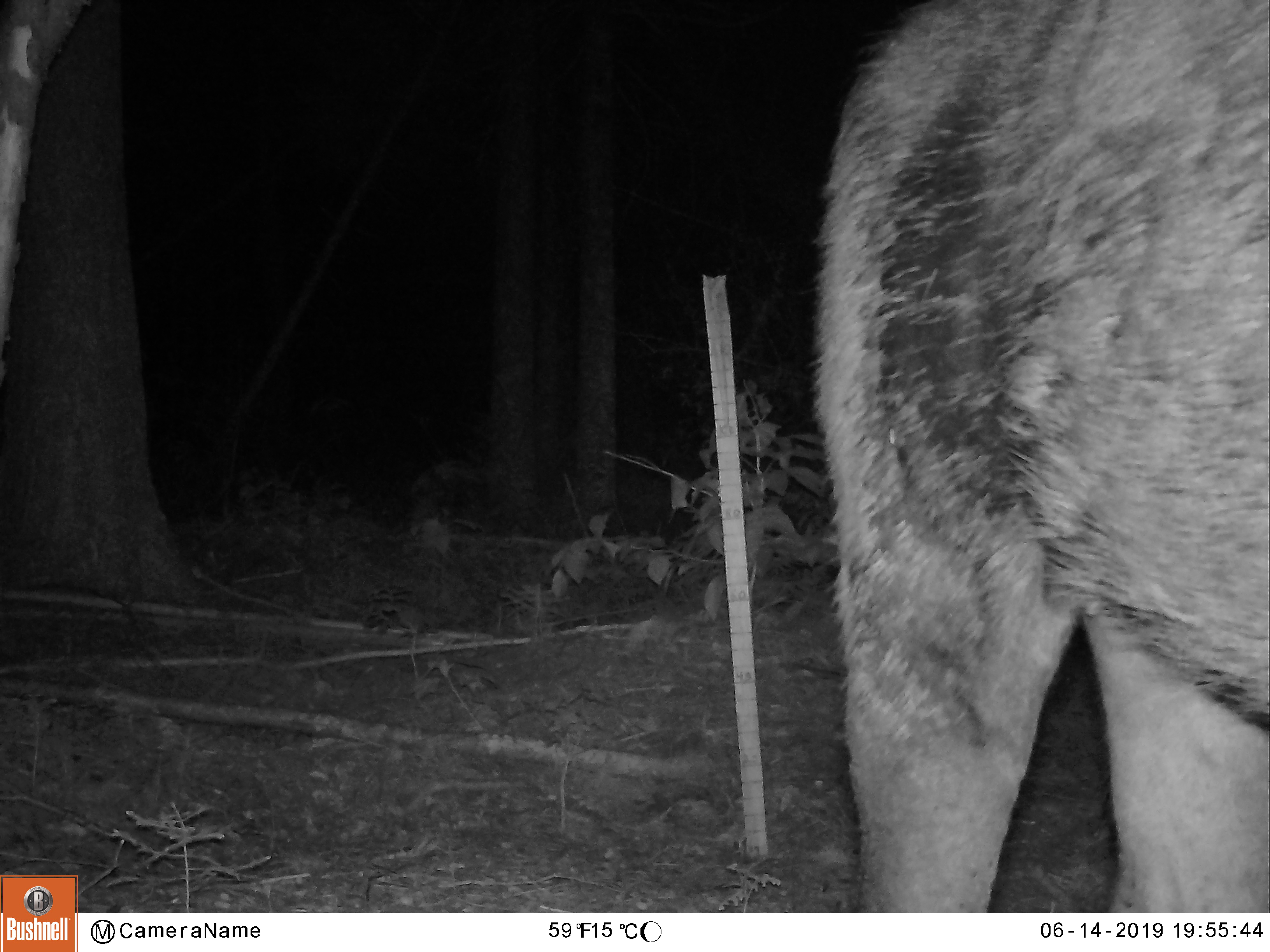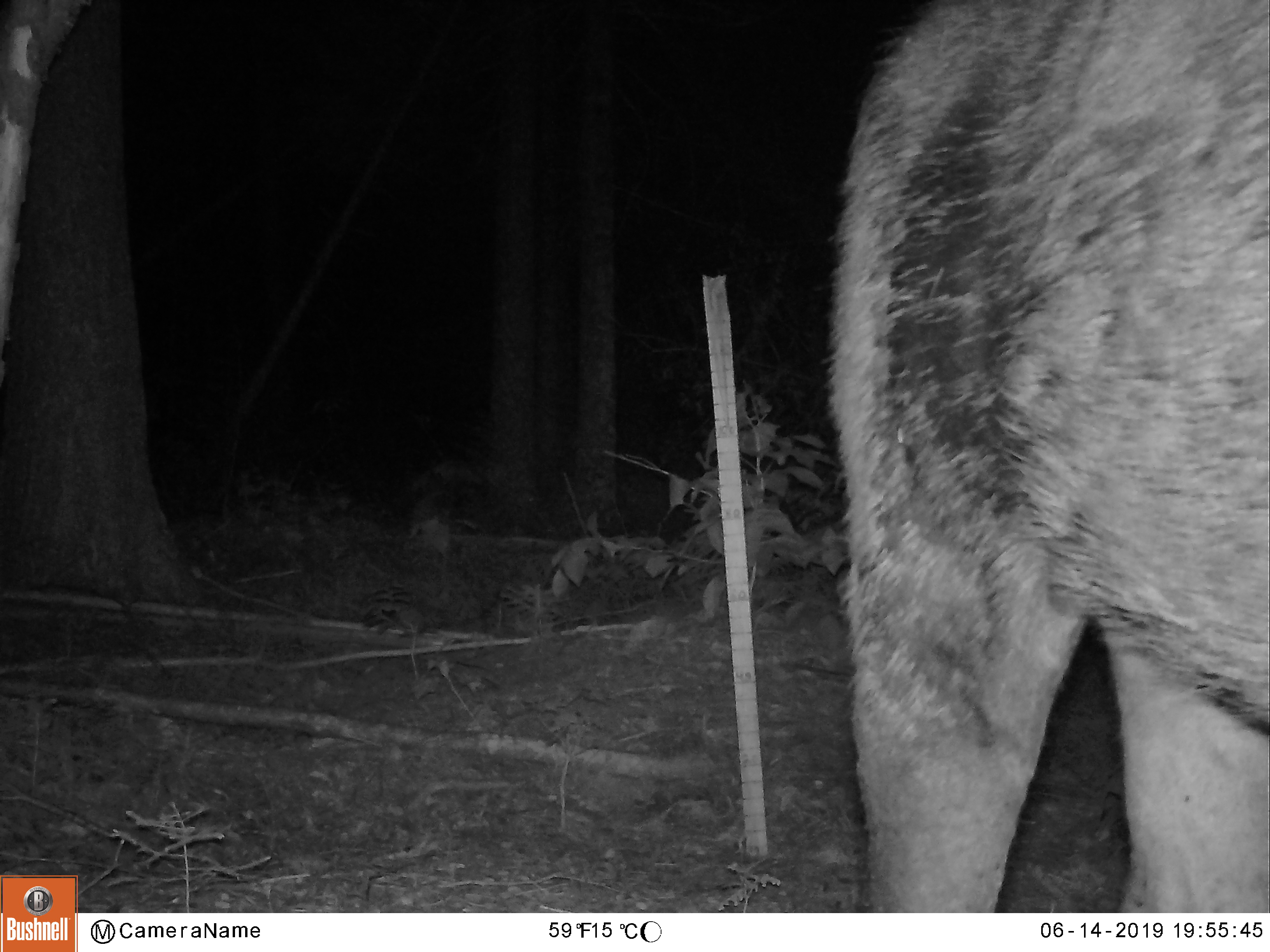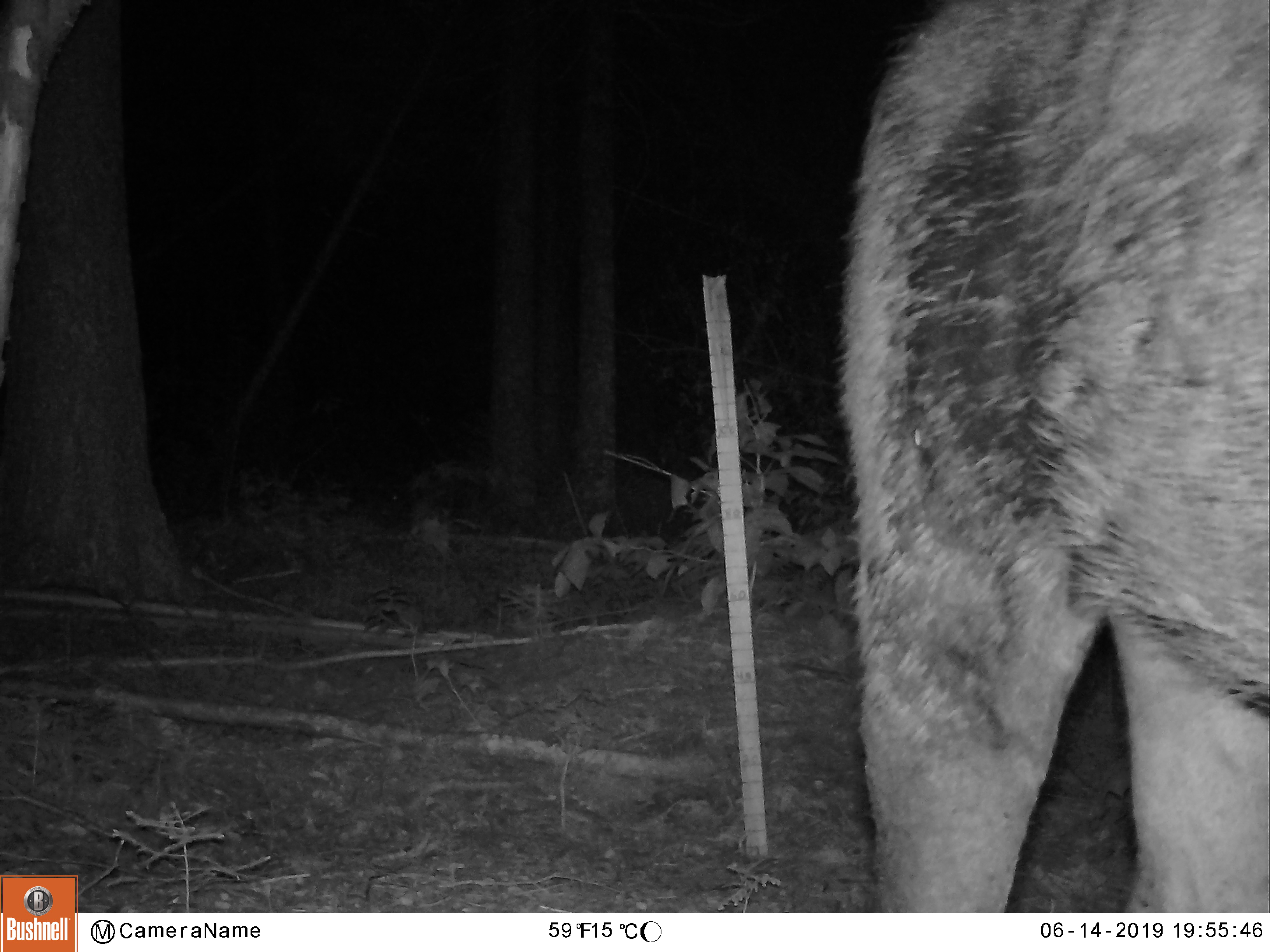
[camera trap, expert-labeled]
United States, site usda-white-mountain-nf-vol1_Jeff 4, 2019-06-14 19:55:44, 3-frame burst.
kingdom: Animalia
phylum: Chordata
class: Mammalia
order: Artiodactyla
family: Cervidae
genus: Alces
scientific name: Alces alces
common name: moose